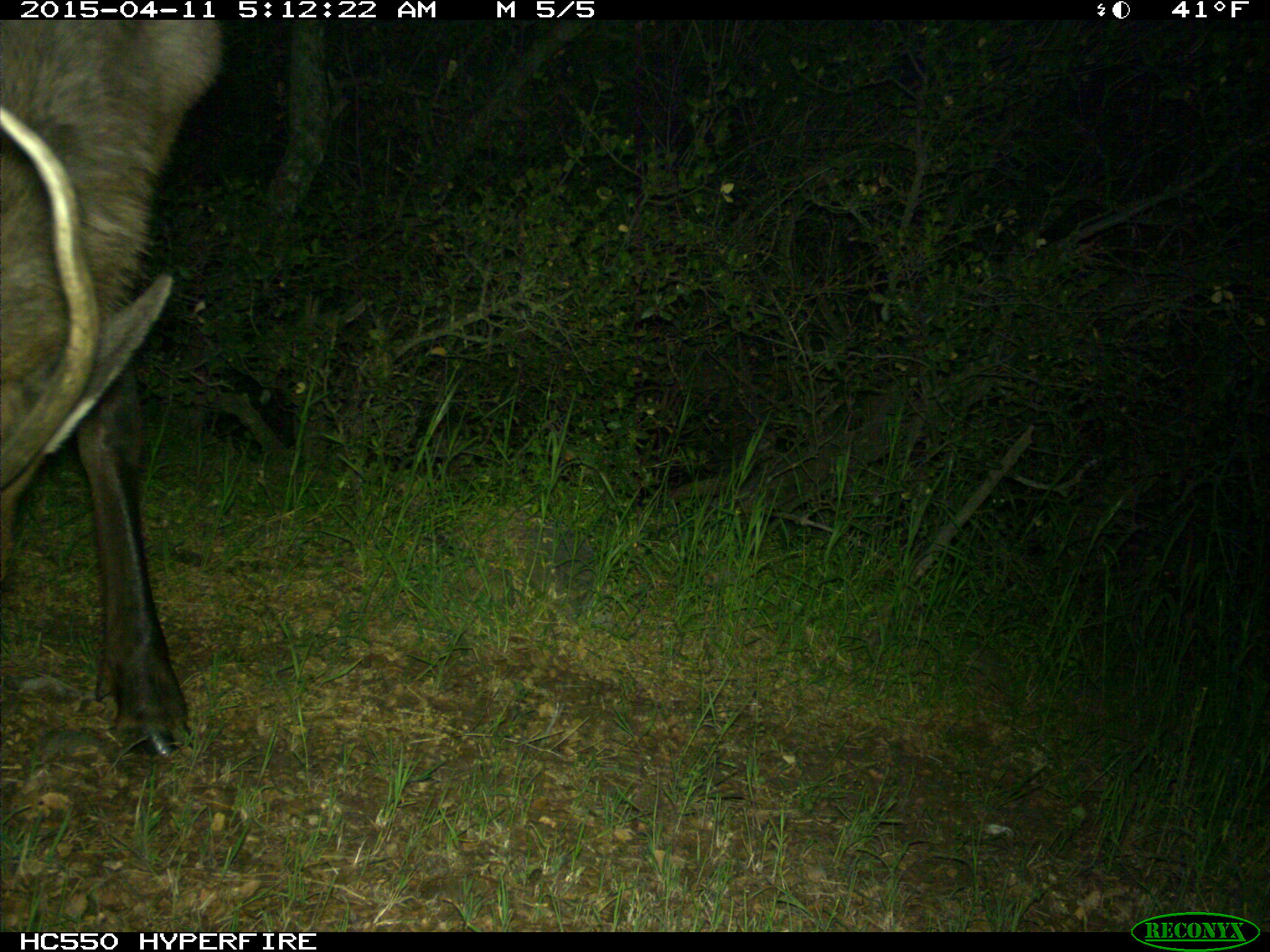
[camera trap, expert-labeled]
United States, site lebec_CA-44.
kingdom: Animalia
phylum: Chordata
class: Mammalia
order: Artiodactyla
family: Cervidae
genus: Cervus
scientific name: Cervus canadensis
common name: elk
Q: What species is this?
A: Cervus canadensis (elk).